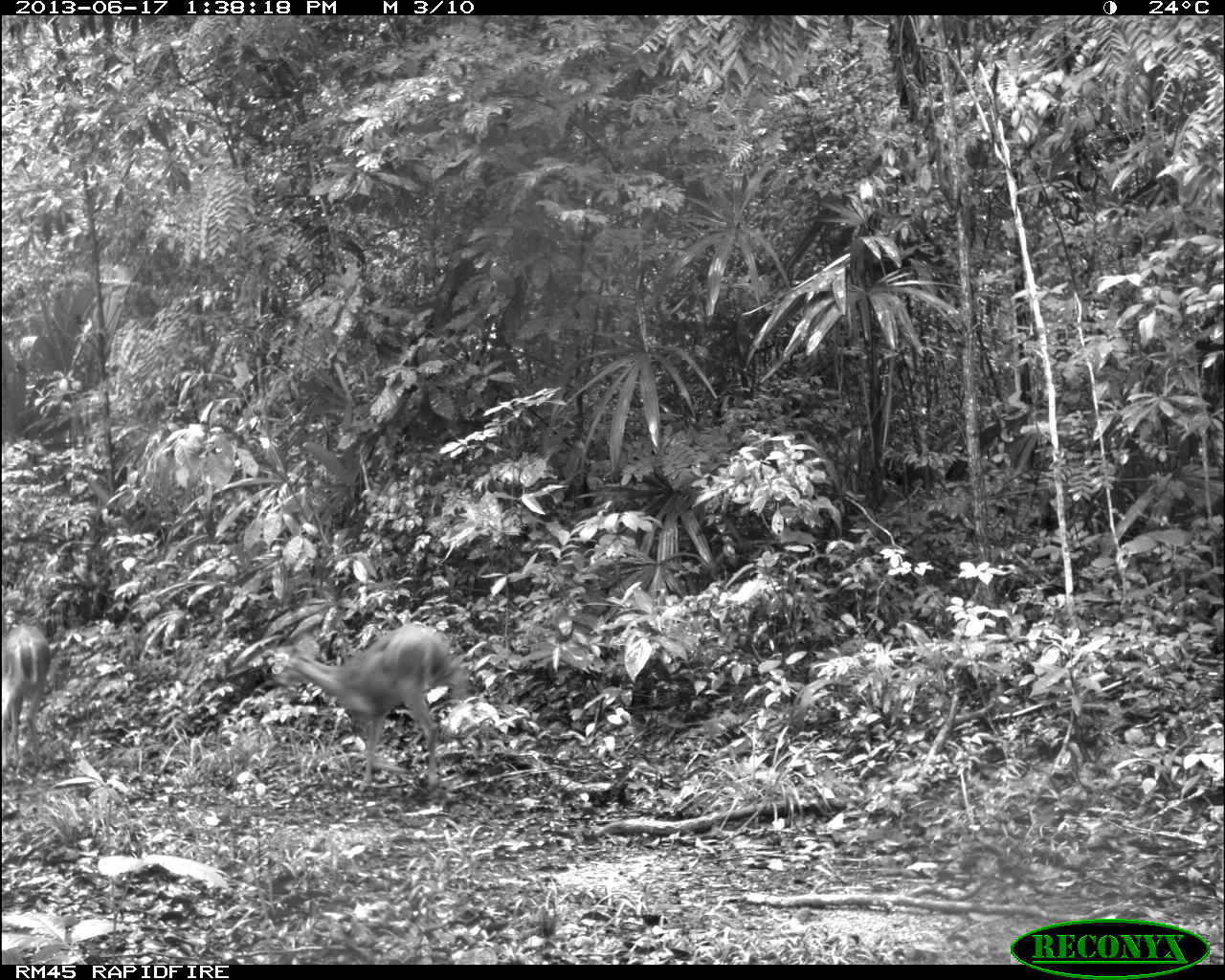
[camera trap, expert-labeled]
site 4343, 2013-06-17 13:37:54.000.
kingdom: Animalia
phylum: Chordata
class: Mammalia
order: Artiodactyla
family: Cervidae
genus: Odocoileus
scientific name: Odocoileus virginianus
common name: white-tailed deer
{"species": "Odocoileus virginianus (white-tailed deer)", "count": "2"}